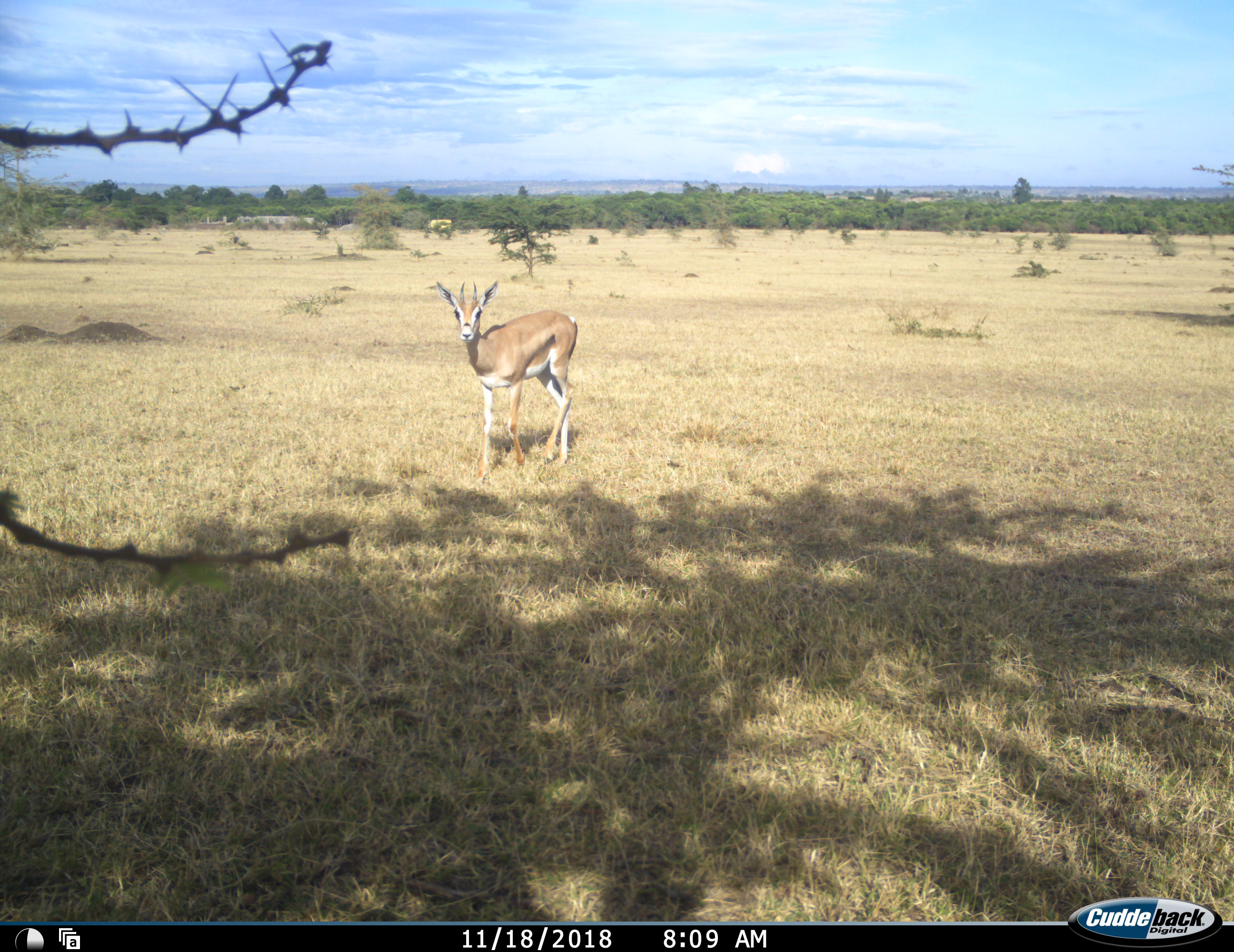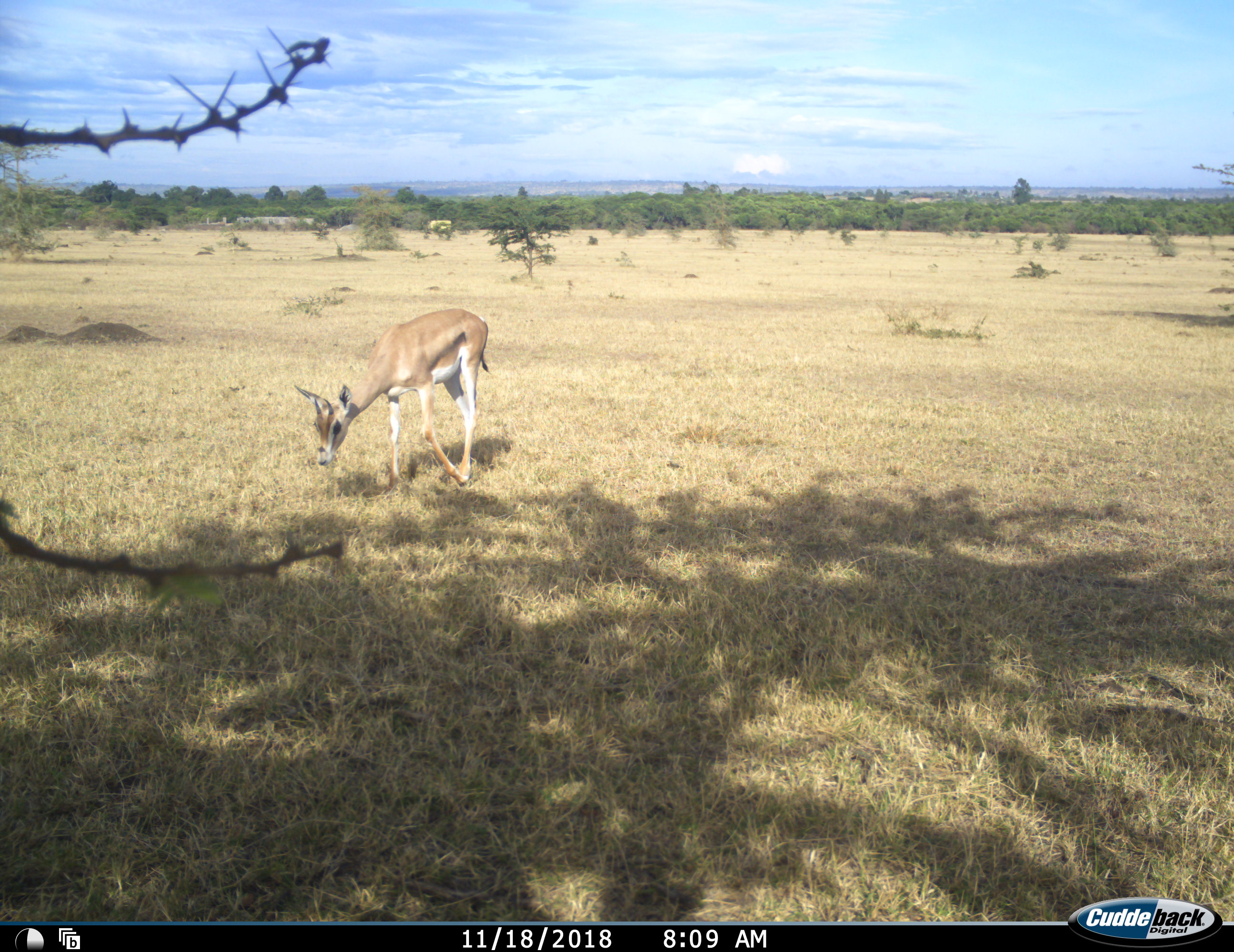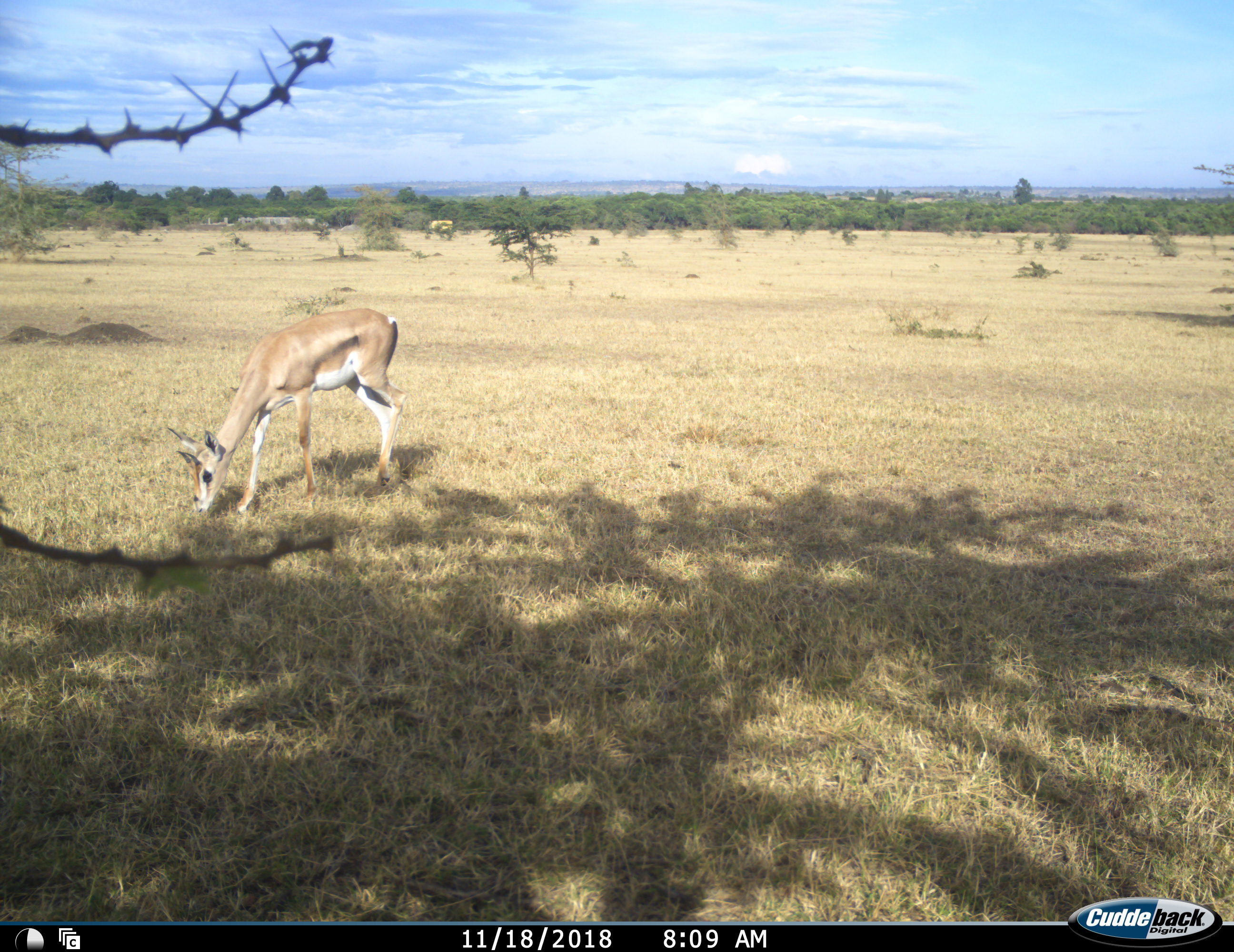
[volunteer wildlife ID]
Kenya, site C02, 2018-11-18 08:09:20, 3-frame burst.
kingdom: Animalia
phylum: Chordata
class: Mammalia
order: Artiodactyla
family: Bovidae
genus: Nanger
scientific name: Nanger granti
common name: grant's gazelle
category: gazellegrants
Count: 1.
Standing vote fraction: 43%.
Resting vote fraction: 0%.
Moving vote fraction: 43%.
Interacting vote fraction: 0%.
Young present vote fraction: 0%.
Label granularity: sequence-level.